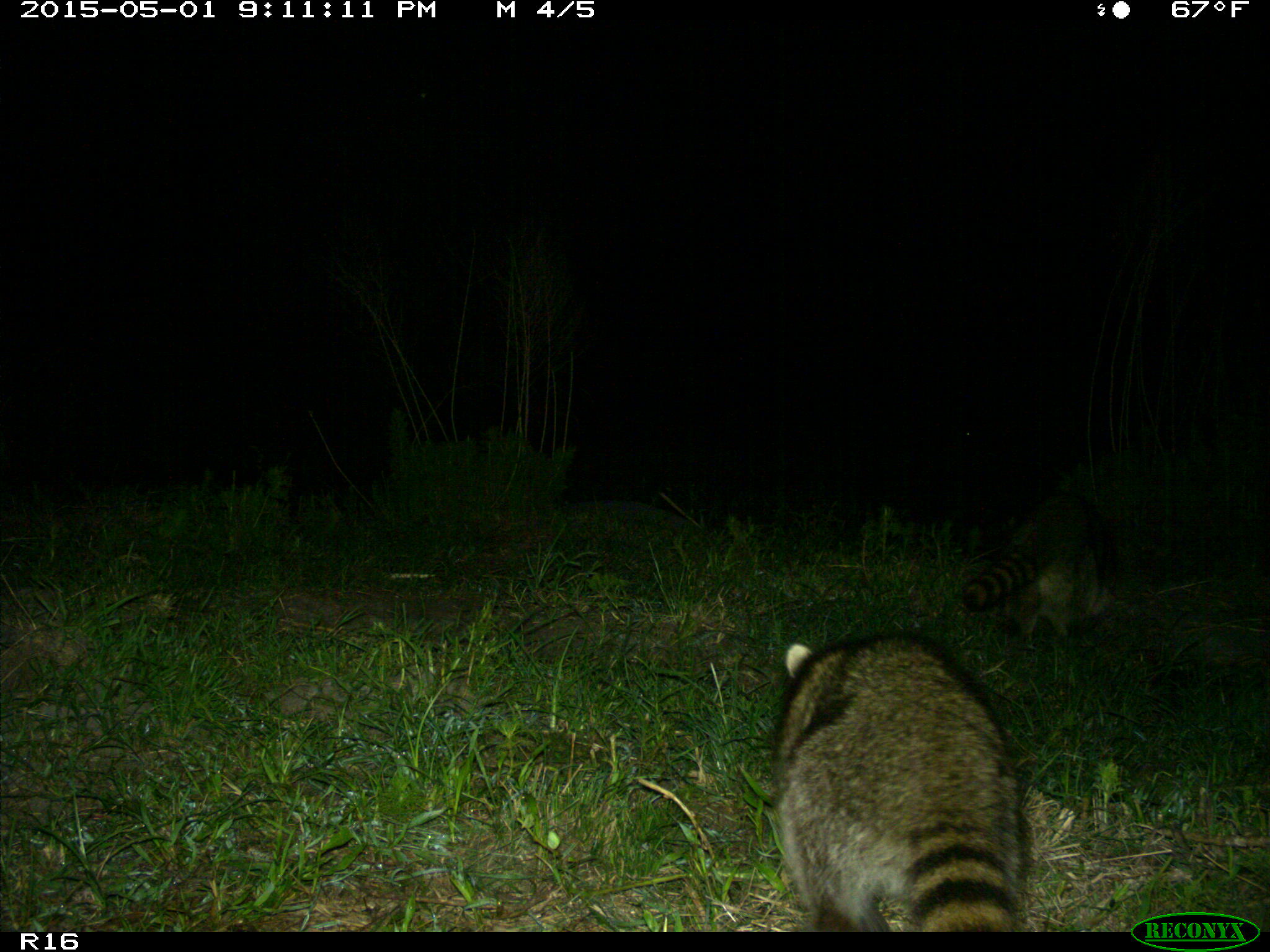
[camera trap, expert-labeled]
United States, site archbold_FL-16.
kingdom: Animalia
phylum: Chordata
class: Mammalia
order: Carnivora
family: Procyonidae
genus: Procyon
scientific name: Procyon lotor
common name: common raccoon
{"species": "Procyon lotor (common raccoon)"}